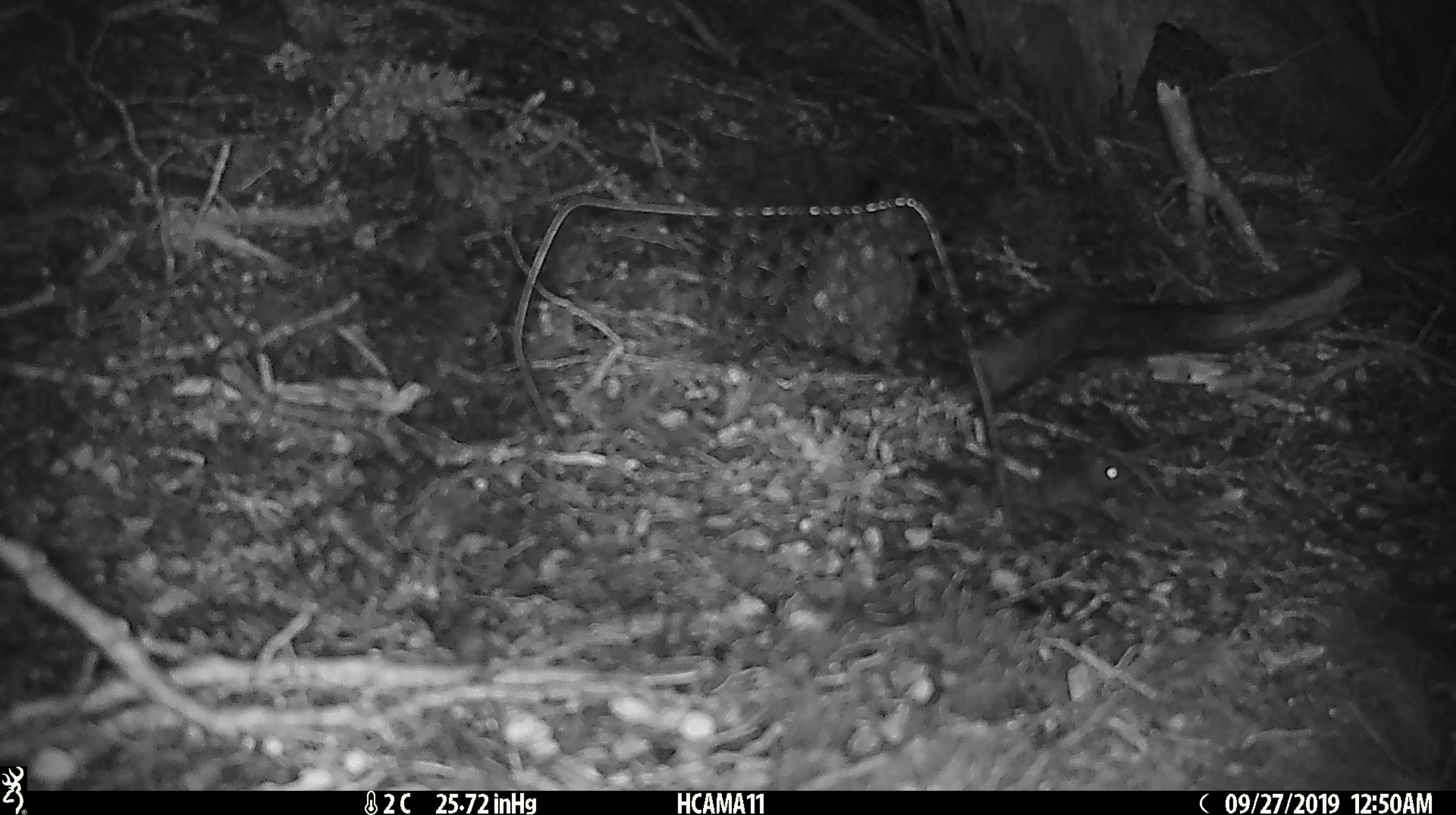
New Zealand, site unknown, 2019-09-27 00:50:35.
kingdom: Animalia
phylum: Chordata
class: Mammalia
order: Rodentia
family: Muridae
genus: Mus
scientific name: Mus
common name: mouse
Mouse (Mus).